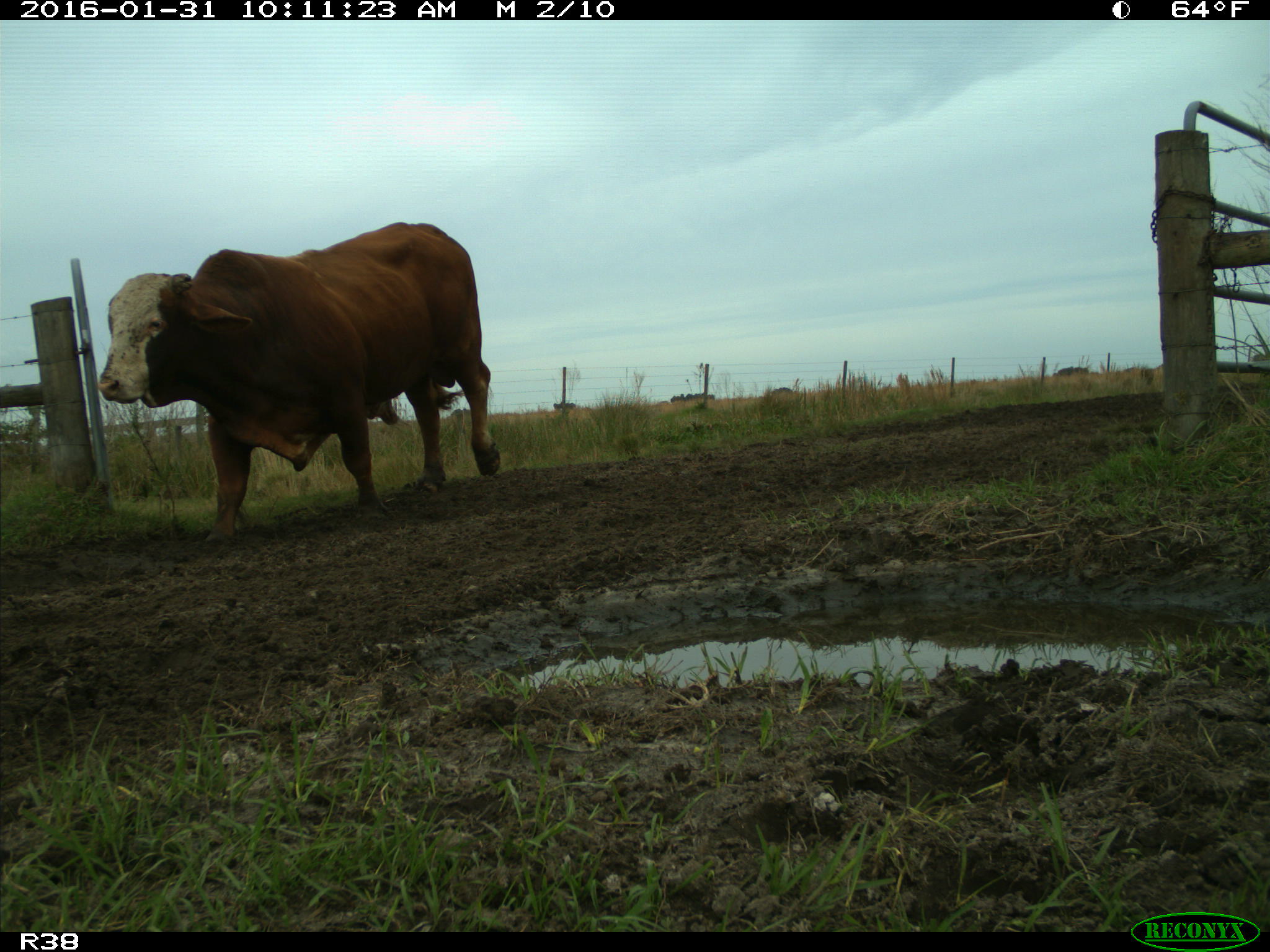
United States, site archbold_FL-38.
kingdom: Animalia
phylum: Chordata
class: Mammalia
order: Artiodactyla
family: Bovidae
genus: Bos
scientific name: Bos taurus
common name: domestic cow